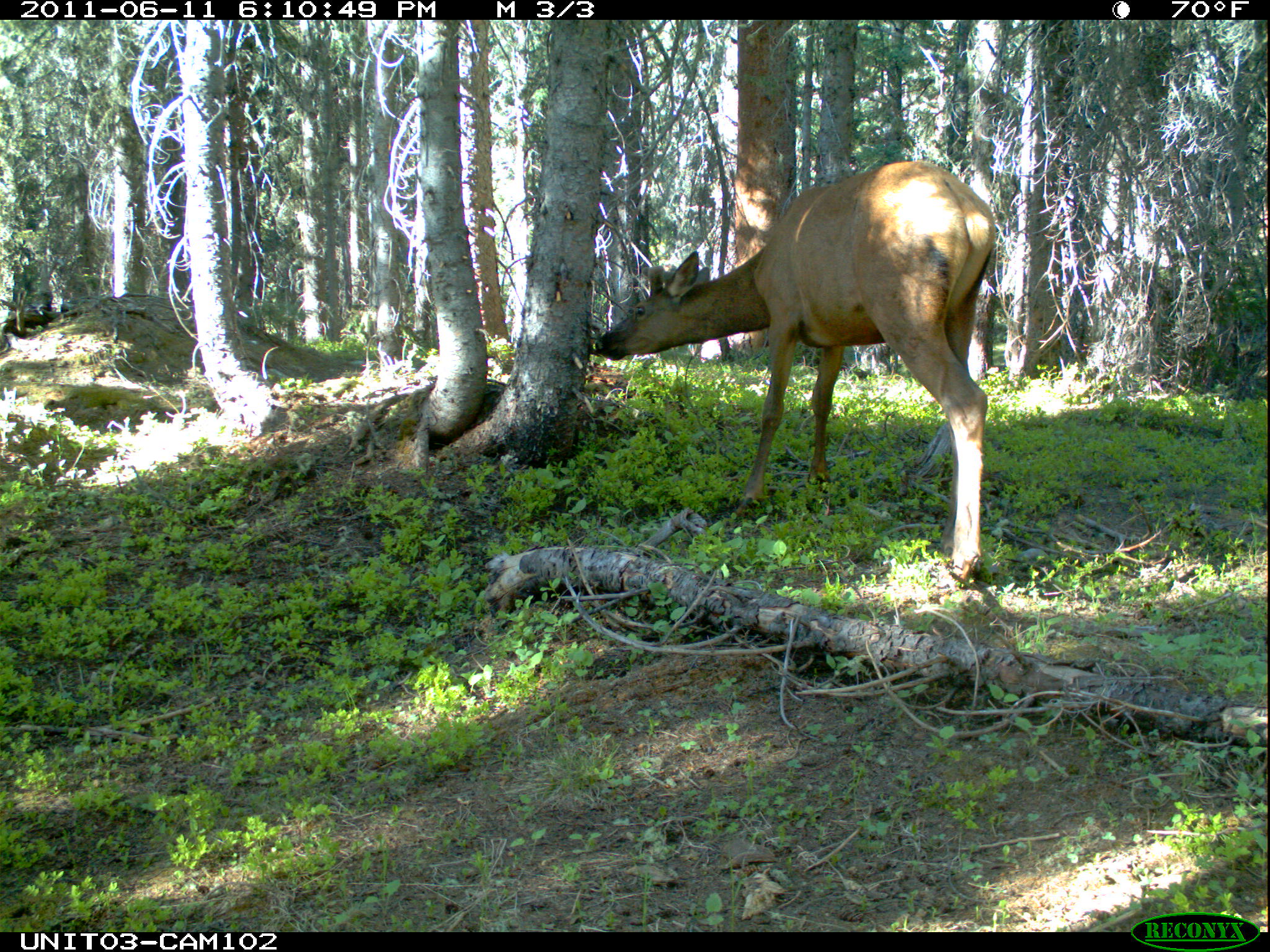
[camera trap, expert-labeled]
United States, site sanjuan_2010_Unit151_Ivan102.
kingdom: Animalia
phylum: Chordata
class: Mammalia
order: Artiodactyla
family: Cervidae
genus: Cervus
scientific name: Cervus elaphus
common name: red deer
Cervus elaphus (red deer).